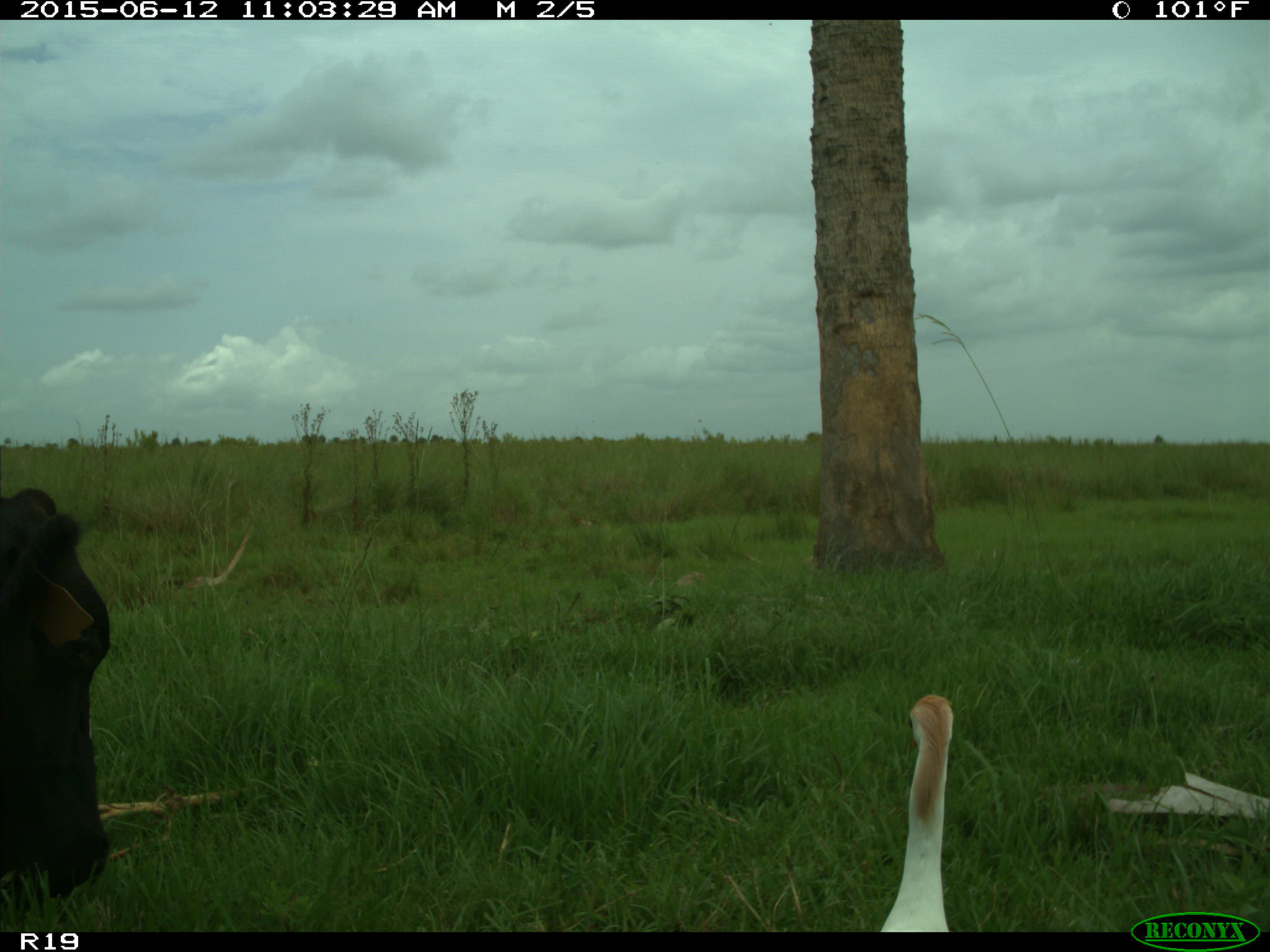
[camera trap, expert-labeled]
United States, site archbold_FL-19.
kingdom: Animalia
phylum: Chordata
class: Mammalia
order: Artiodactyla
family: Bovidae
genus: Bos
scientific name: Bos taurus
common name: domestic cow